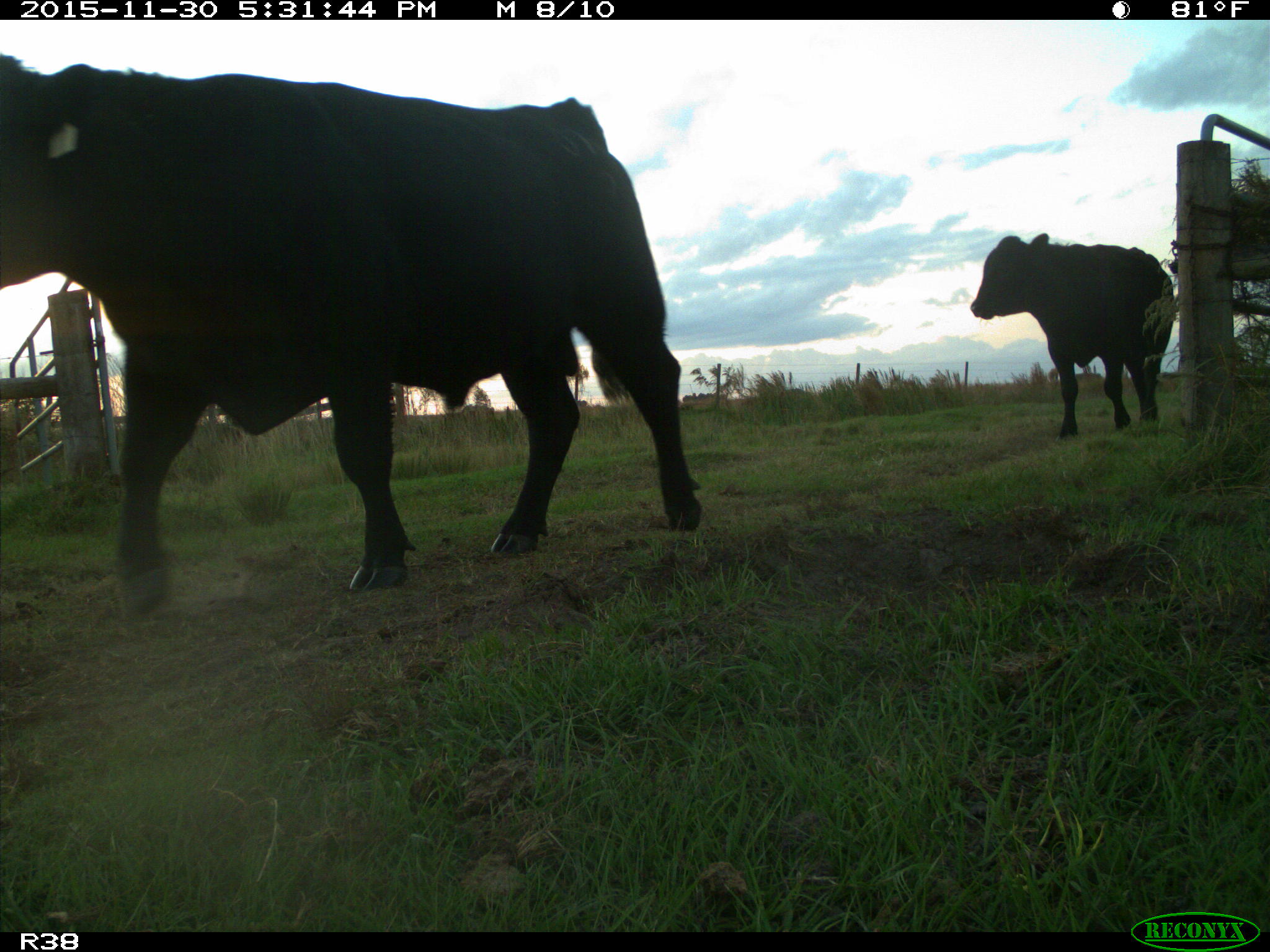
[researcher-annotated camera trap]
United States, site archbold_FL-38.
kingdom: Animalia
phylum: Chordata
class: Mammalia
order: Artiodactyla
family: Bovidae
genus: Bos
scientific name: Bos taurus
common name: domestic cow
Bos taurus (domestic cow).